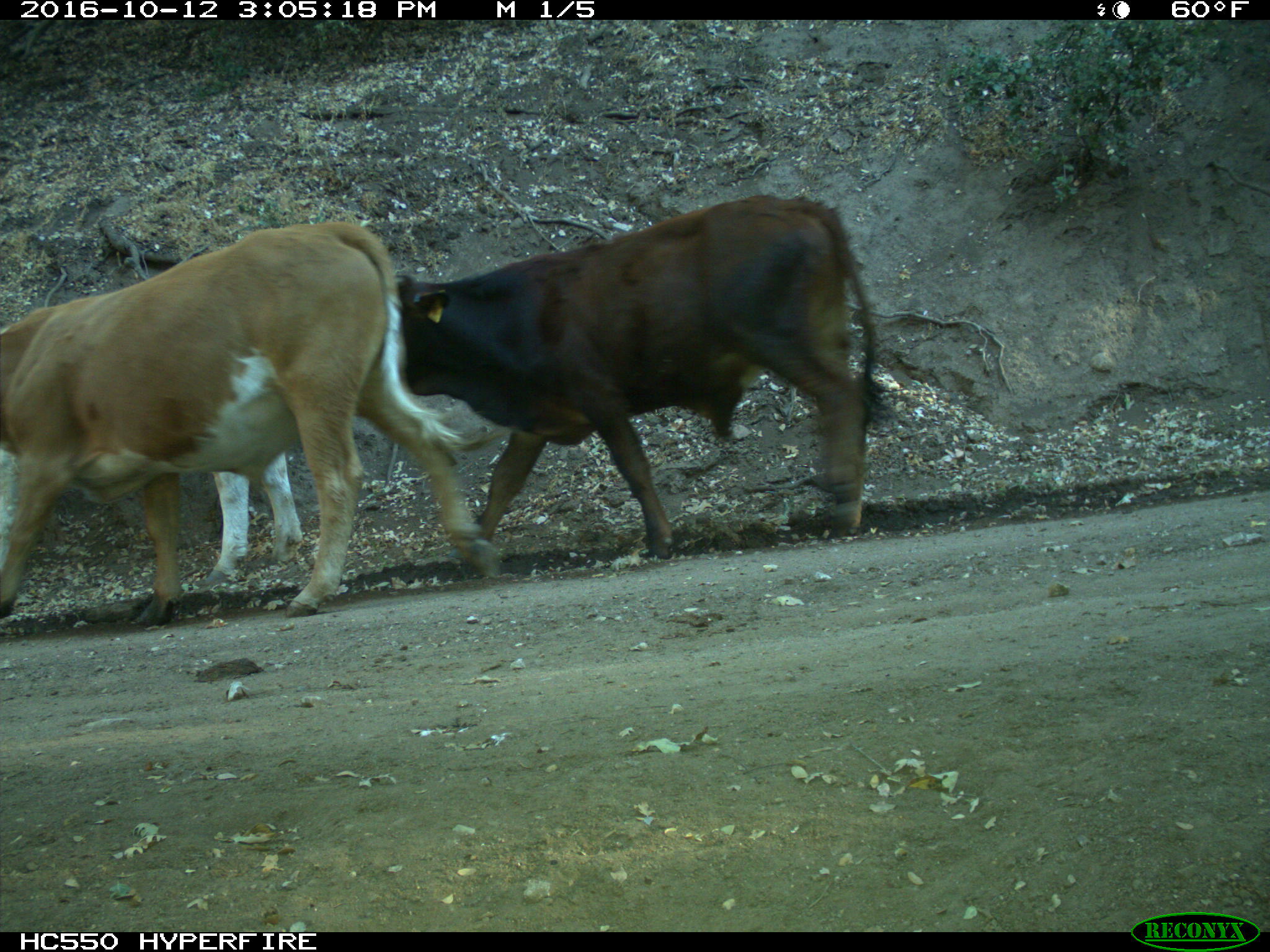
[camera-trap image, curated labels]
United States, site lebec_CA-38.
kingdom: Animalia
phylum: Chordata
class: Mammalia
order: Artiodactyla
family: Bovidae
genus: Bos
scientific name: Bos taurus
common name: domestic cow